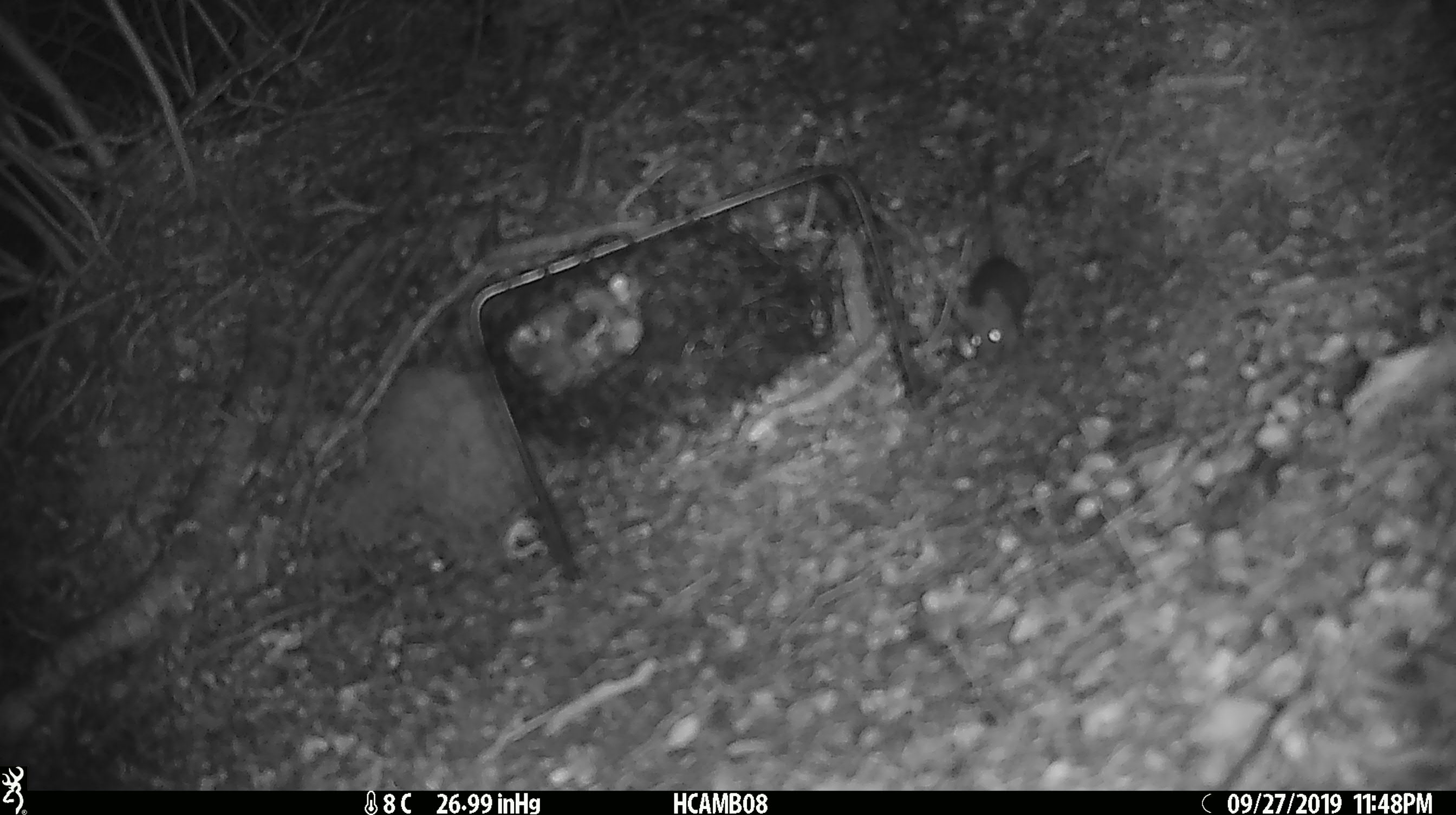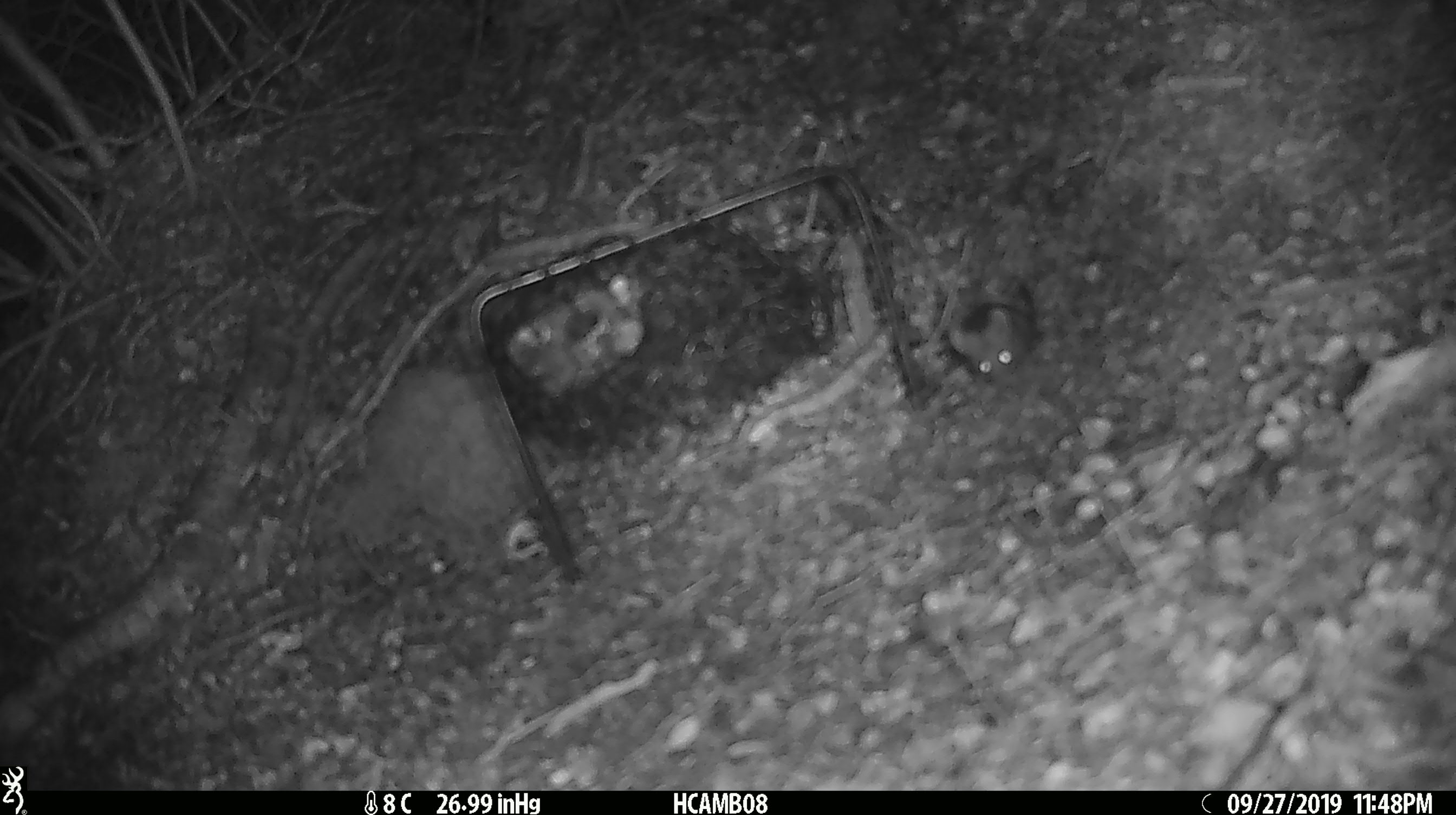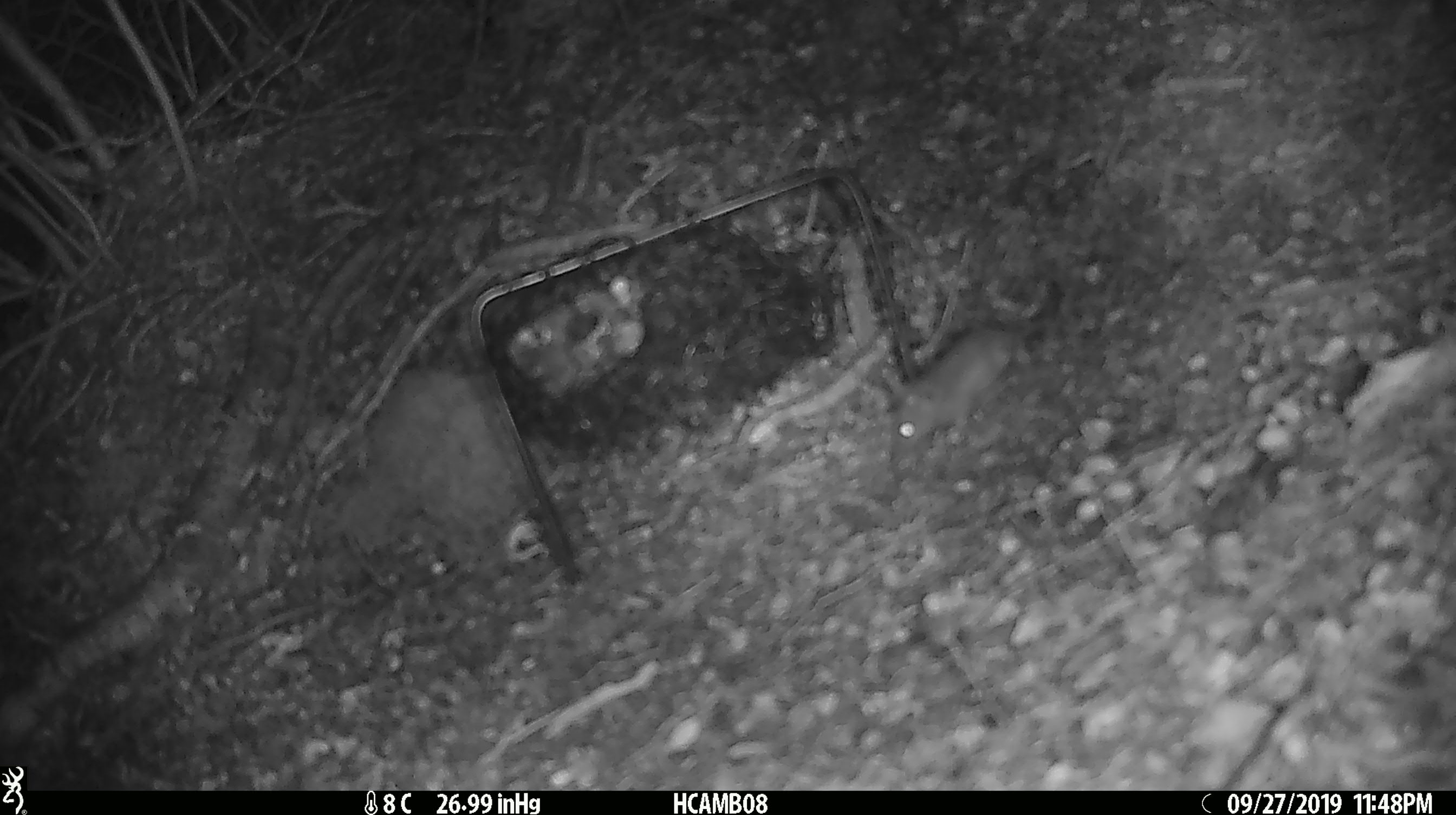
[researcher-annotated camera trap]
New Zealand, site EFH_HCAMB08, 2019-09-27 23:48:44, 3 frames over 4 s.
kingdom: Animalia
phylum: Chordata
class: Mammalia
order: Rodentia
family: Muridae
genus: Mus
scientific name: Mus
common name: mouse